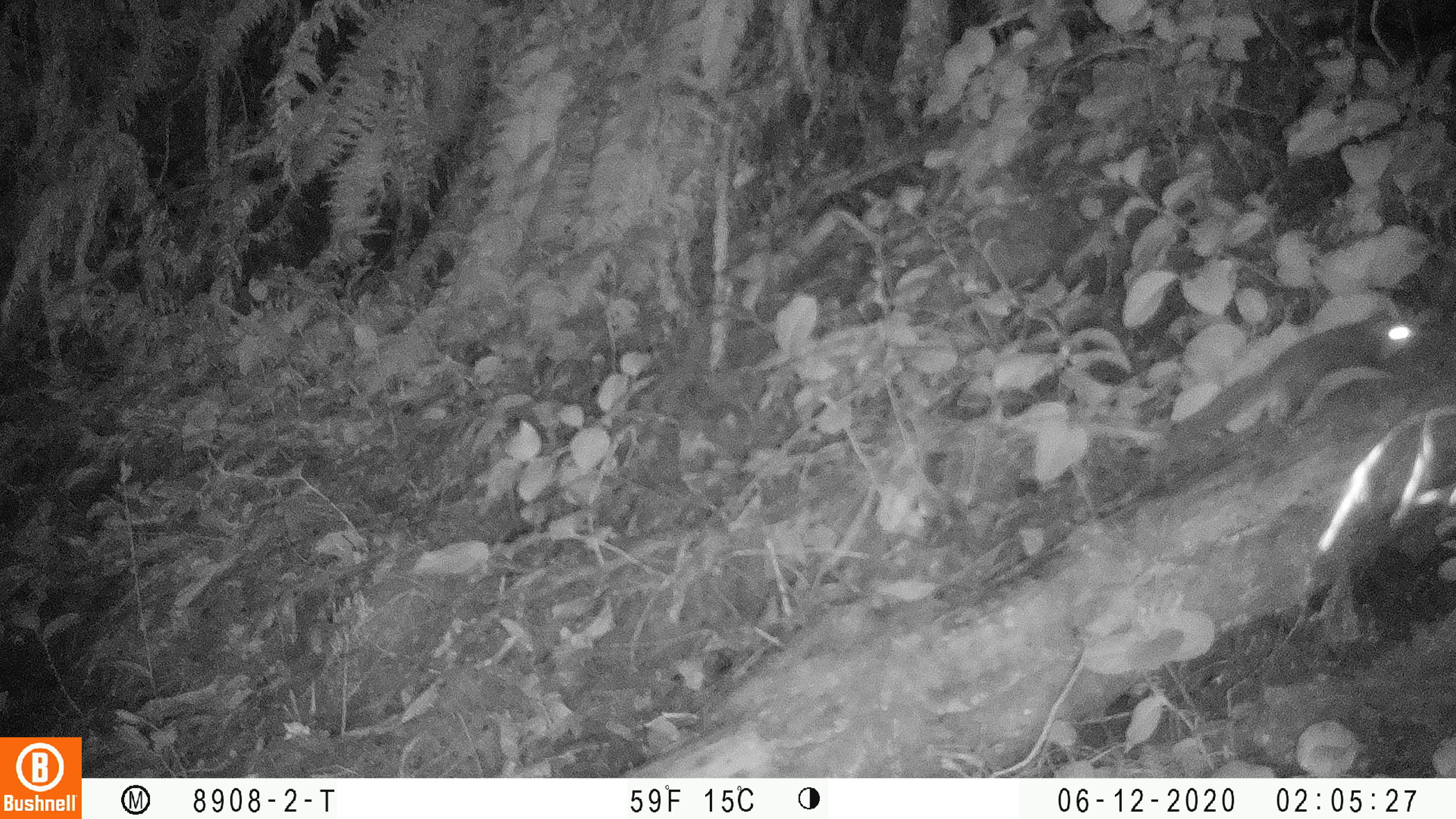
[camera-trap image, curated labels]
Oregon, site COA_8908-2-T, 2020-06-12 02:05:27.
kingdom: Animalia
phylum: Chordata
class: Mammalia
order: Rodentia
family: Sciuridae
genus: Glaucomys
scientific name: Glaucomys oregonensis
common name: humboldt's flying squirrel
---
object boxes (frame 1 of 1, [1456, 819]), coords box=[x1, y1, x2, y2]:
humboldt's flying squirrel: box=[1152, 294, 1438, 461]